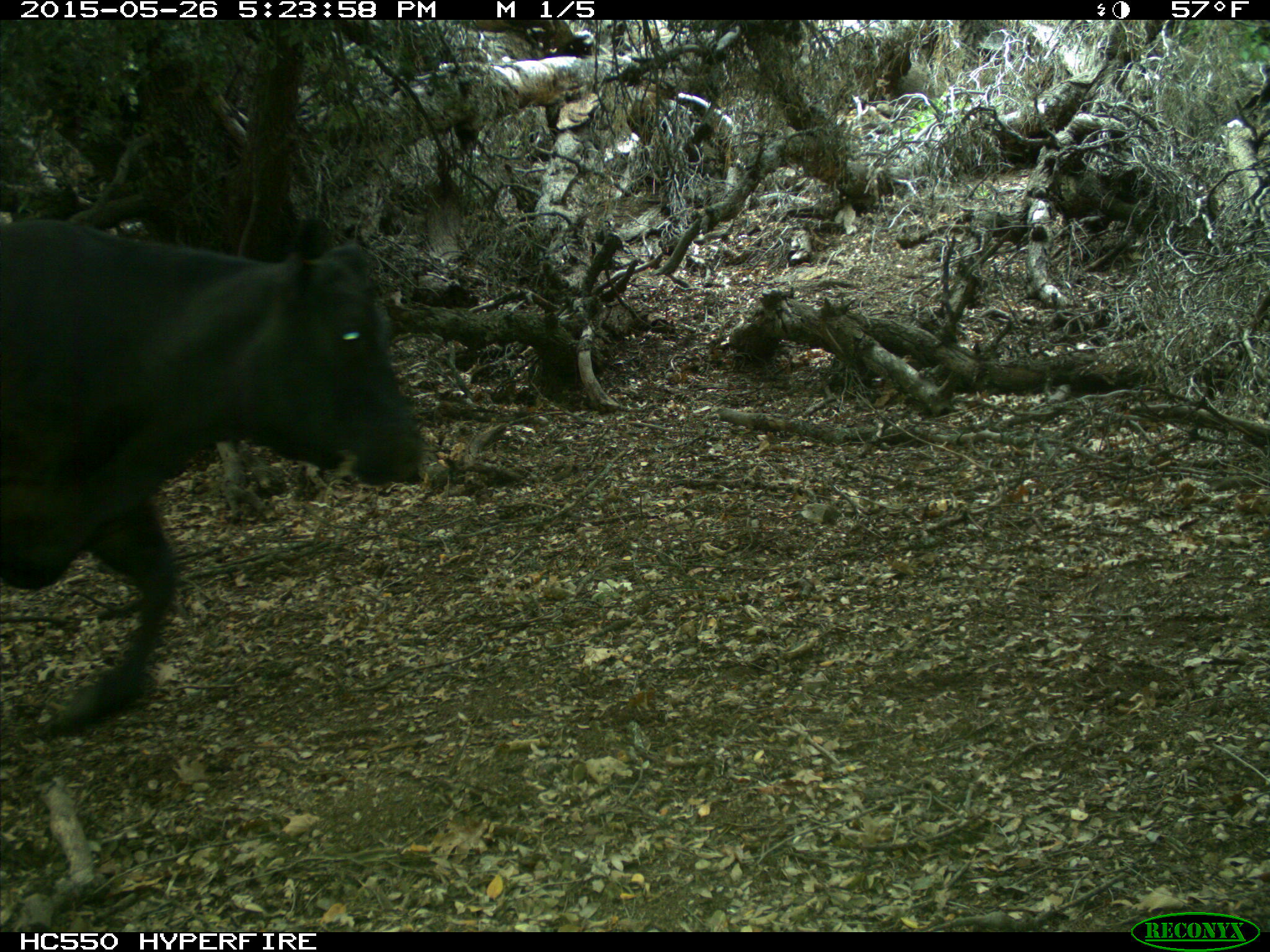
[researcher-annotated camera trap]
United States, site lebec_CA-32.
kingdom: Animalia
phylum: Chordata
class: Mammalia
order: Artiodactyla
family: Bovidae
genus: Bos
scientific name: Bos taurus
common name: domestic cow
Bos taurus (domestic cow).